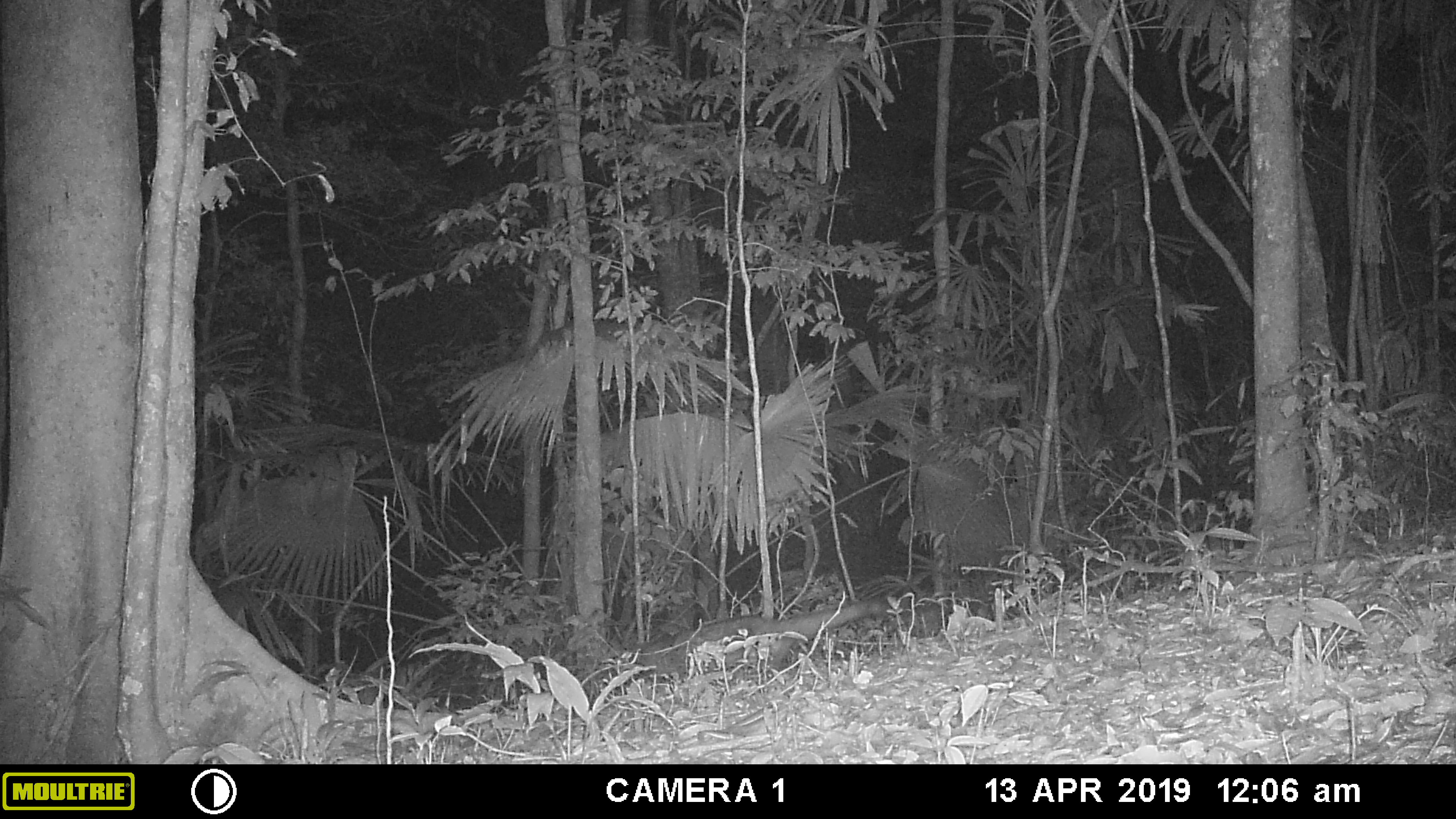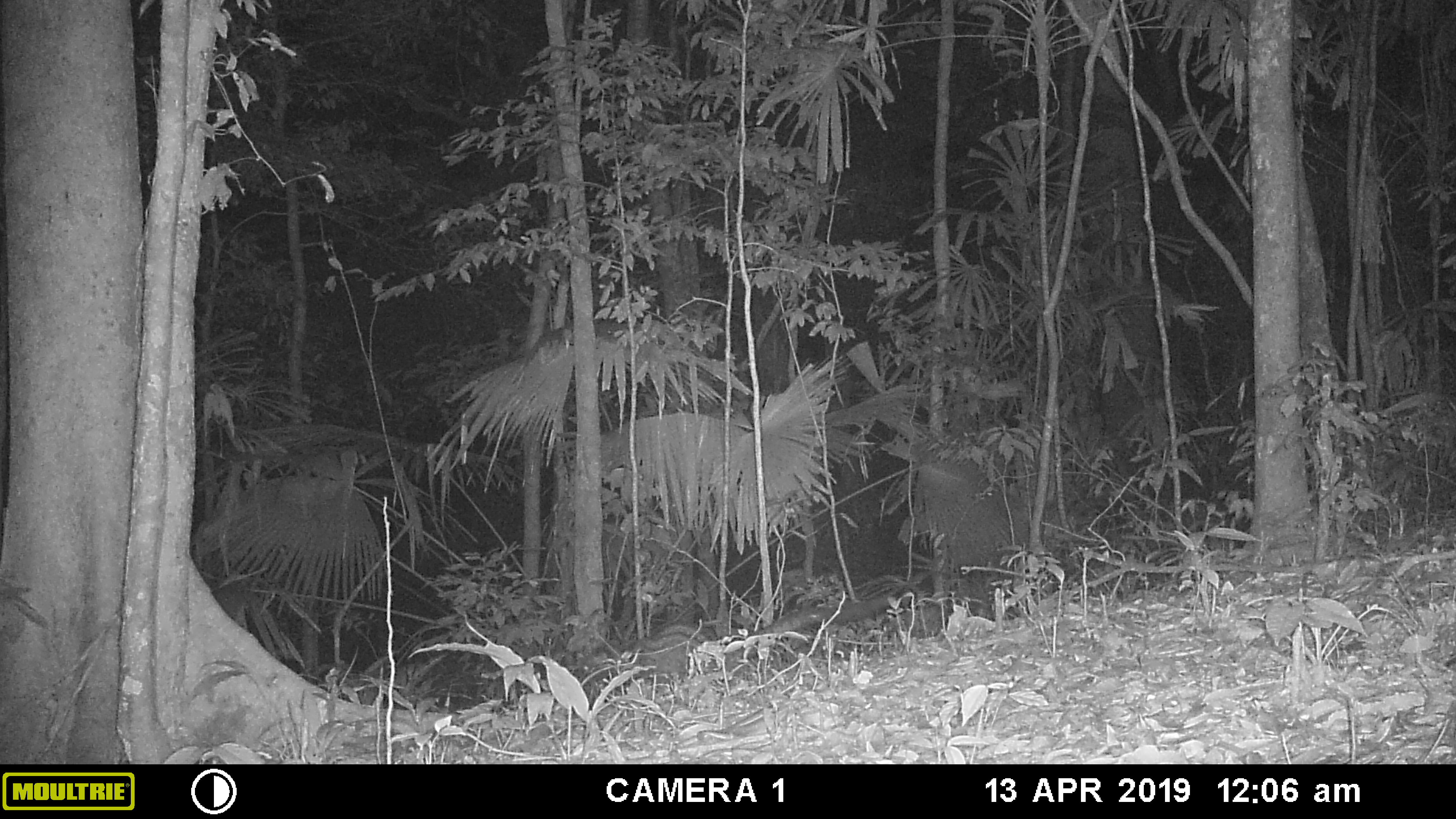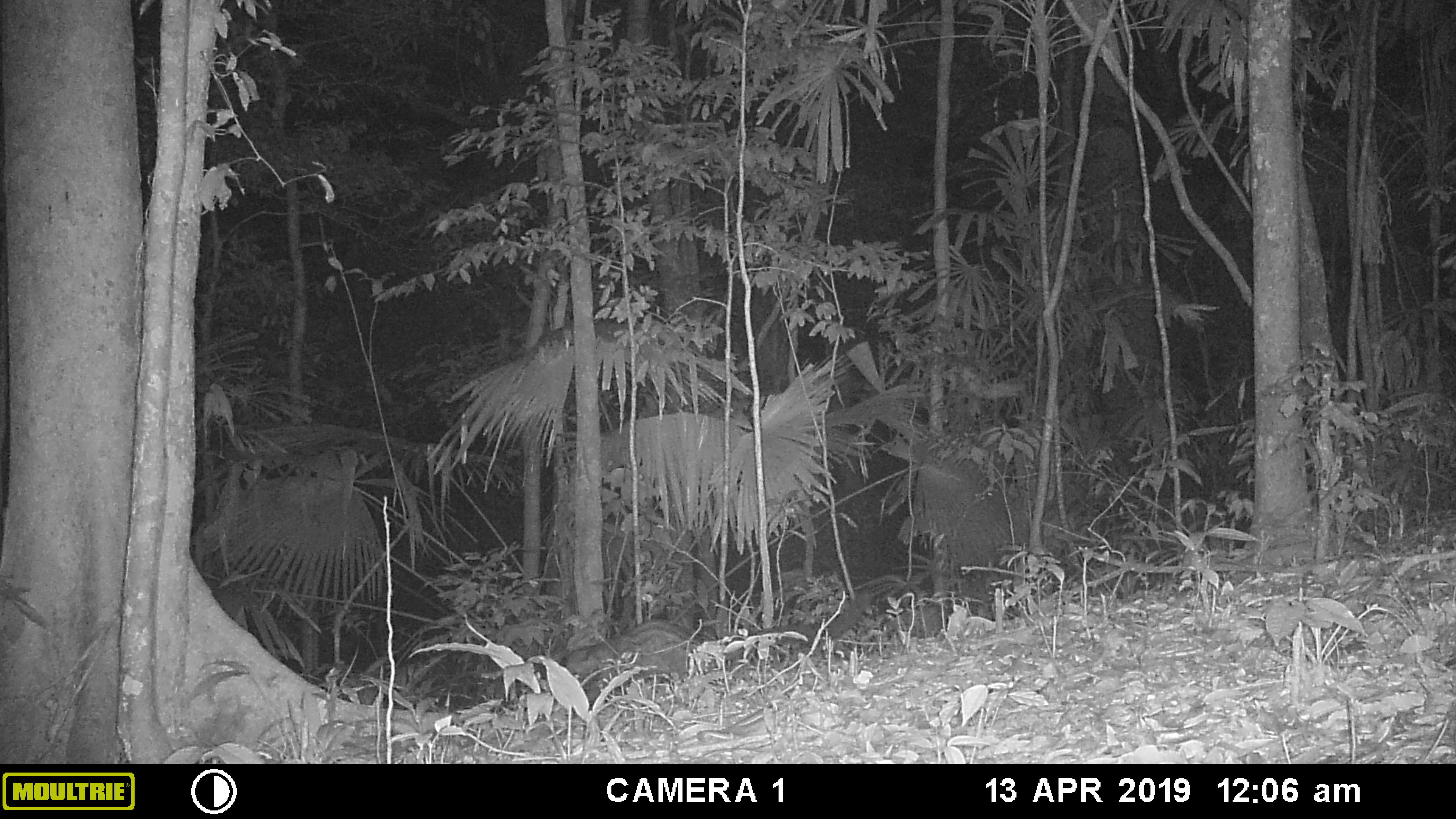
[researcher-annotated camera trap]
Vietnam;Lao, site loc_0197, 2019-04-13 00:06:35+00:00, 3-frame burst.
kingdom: Animalia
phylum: Chordata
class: Mammalia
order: Carnivora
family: Viverridae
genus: Paradoxurus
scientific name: Paradoxurus hermaphroditus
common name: common palm civet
Common palm civet (Paradoxurus hermaphroditus). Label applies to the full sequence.